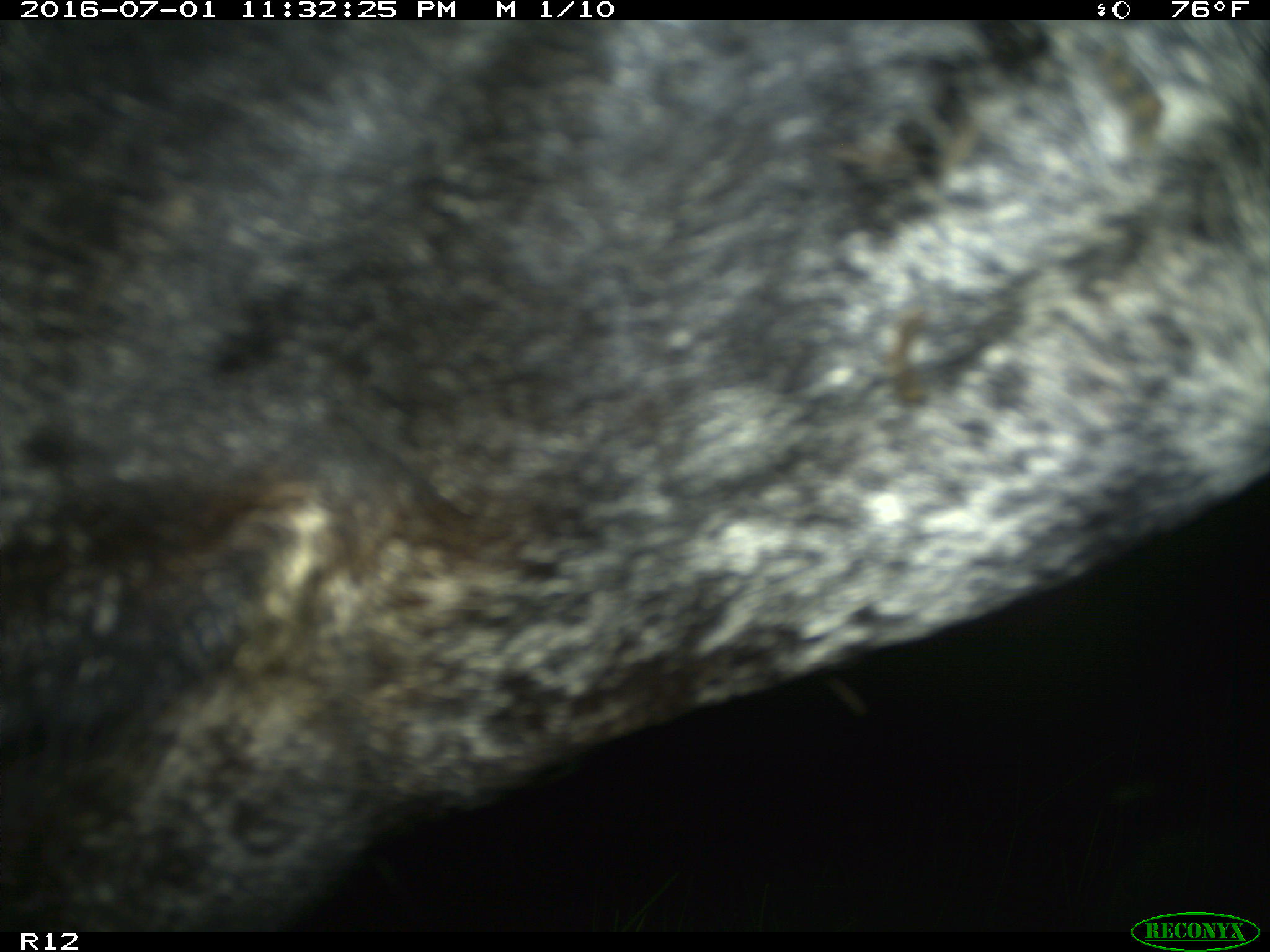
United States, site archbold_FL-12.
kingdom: Animalia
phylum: Chordata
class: Mammalia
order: Artiodactyla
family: Bovidae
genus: Bos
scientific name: Bos taurus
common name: domestic cow